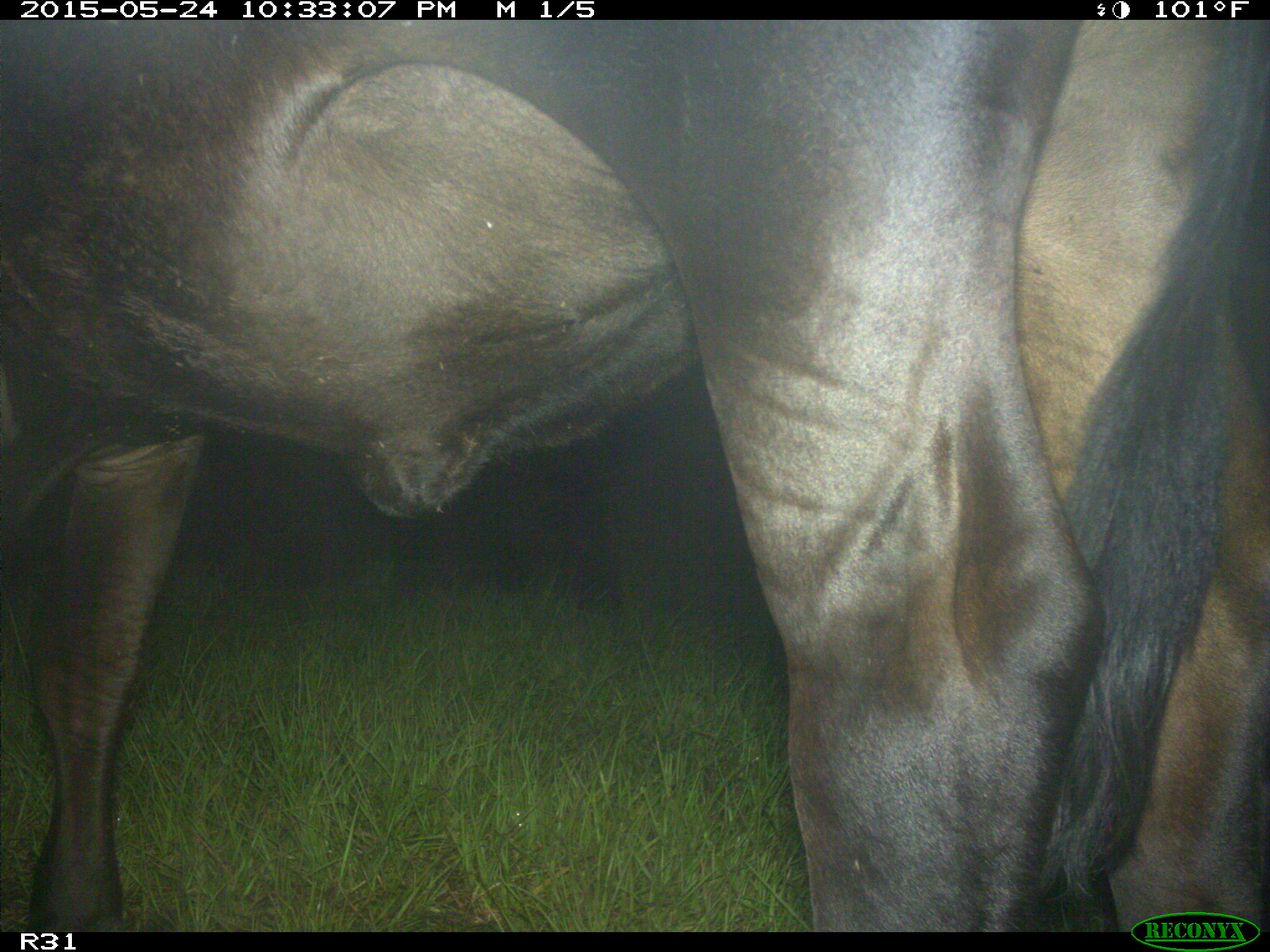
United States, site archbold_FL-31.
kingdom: Animalia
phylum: Chordata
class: Mammalia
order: Artiodactyla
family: Bovidae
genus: Bos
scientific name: Bos taurus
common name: domestic cow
Bos taurus (domestic cow).